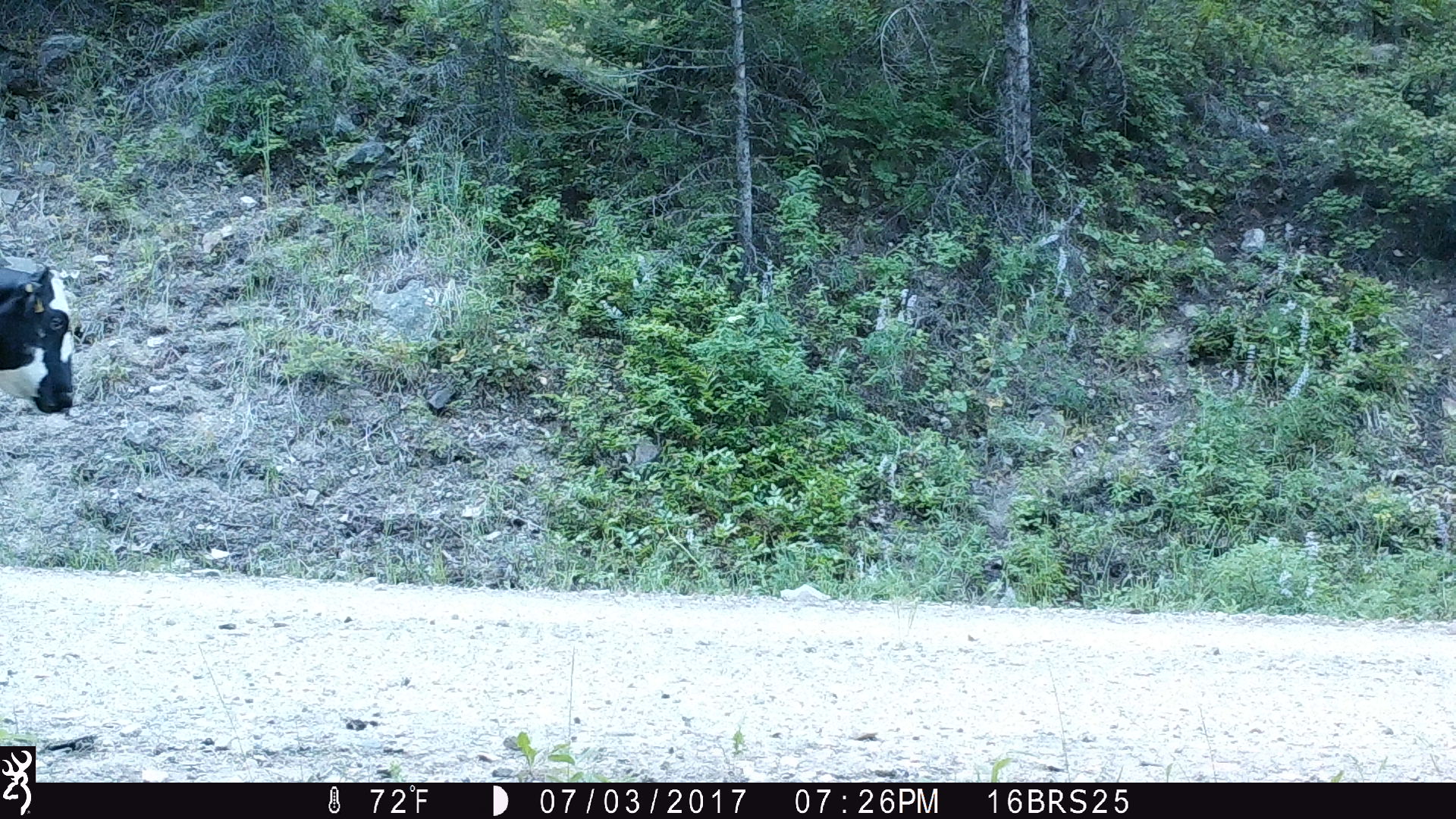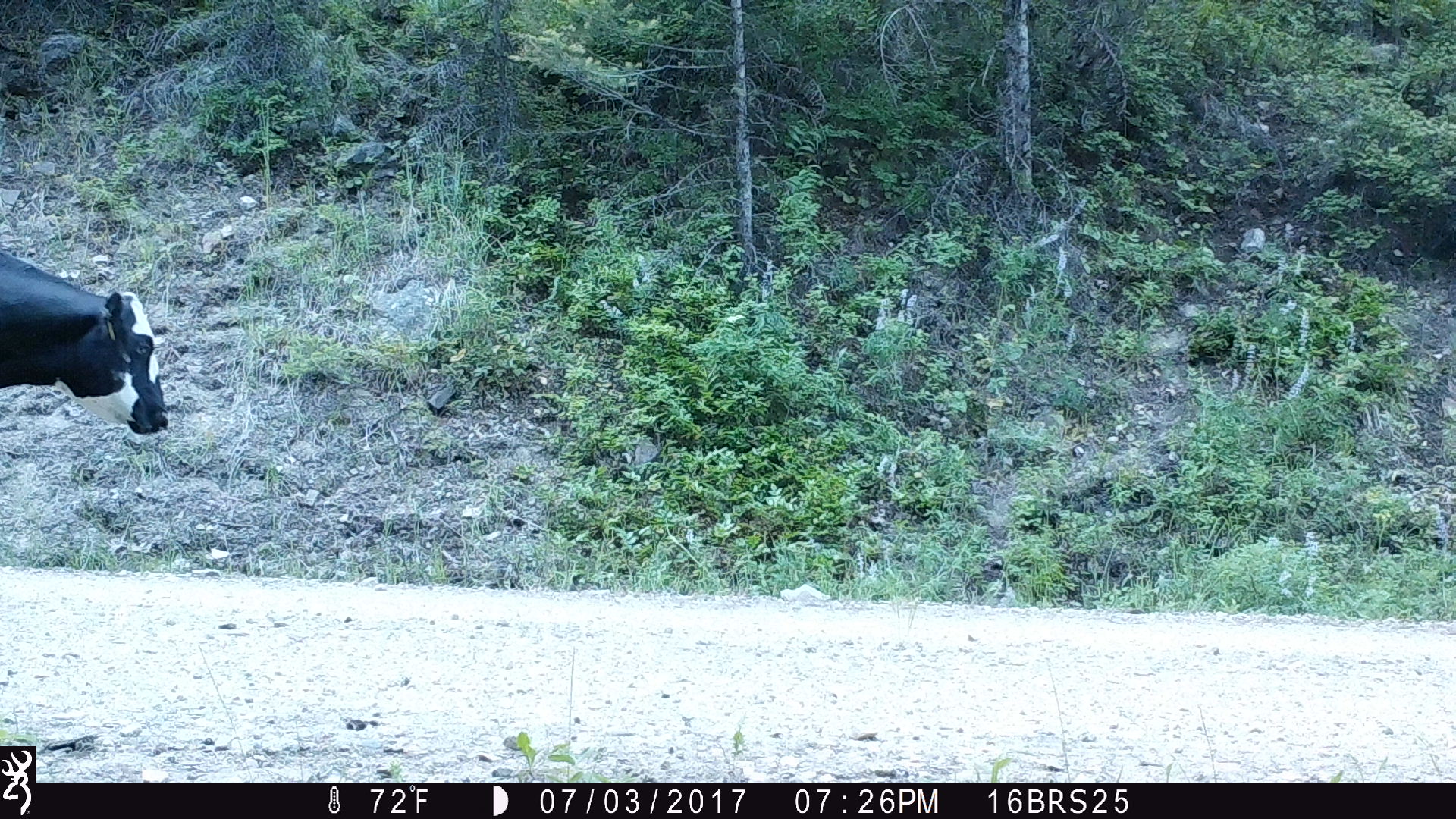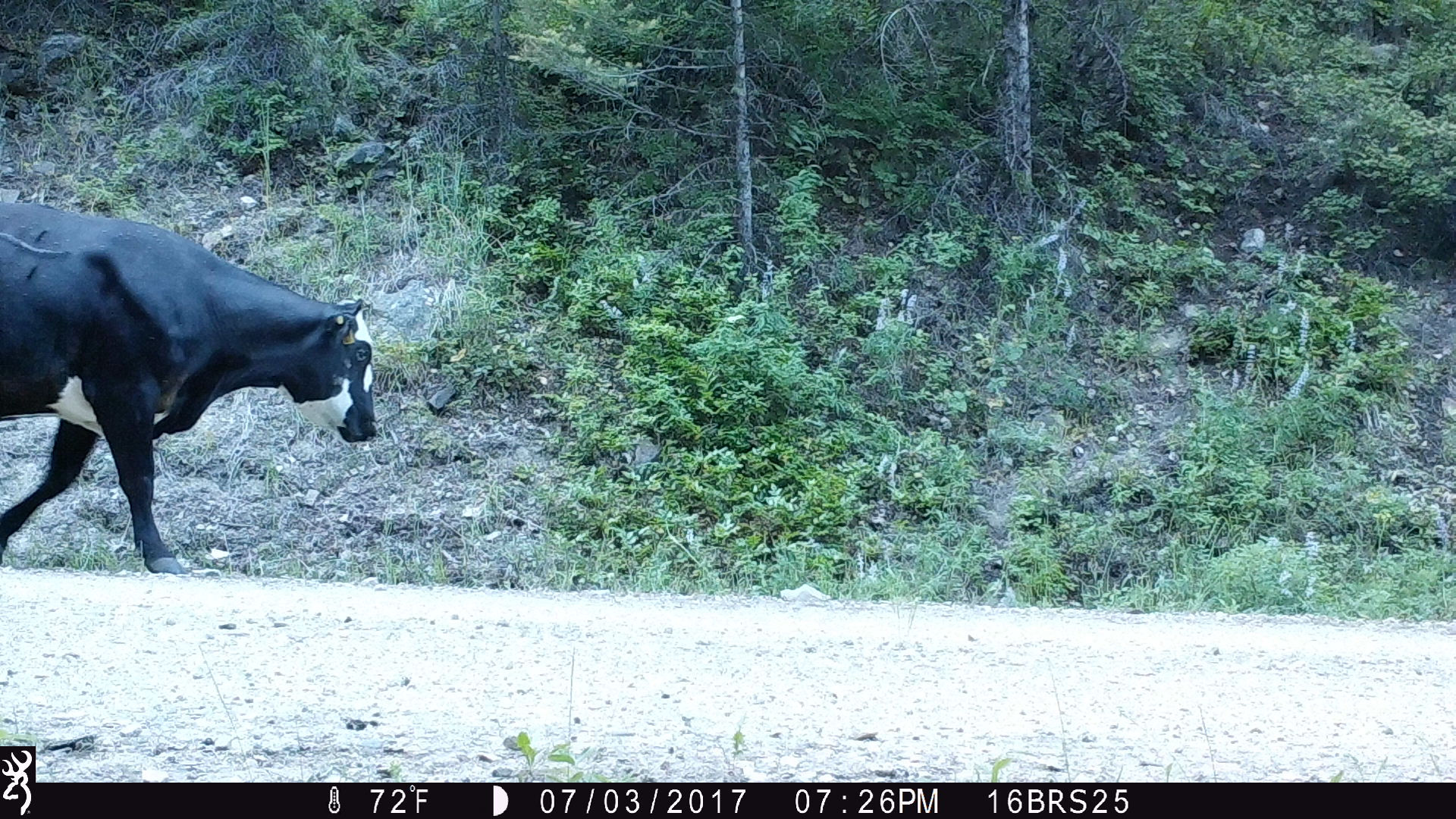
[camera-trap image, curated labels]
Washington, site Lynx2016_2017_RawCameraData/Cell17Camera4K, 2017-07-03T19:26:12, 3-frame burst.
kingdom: Animalia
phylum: Chordata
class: Mammalia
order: Artiodactyla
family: Bovidae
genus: Bos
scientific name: Bos taurus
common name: domestic cattle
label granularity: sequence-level